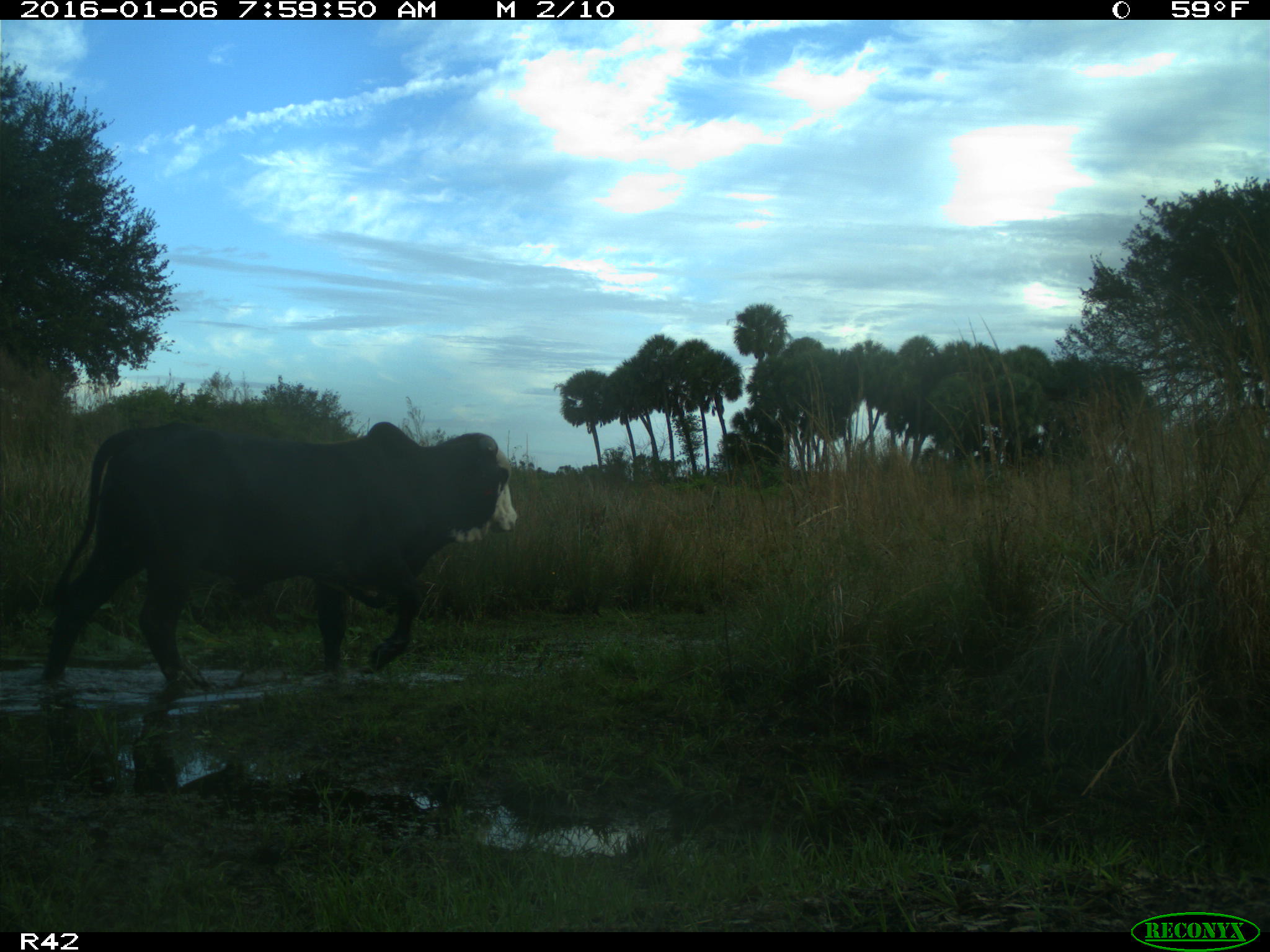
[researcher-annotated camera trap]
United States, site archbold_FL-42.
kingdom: Animalia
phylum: Chordata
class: Mammalia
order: Artiodactyla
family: Bovidae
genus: Bos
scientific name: Bos taurus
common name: domestic cow